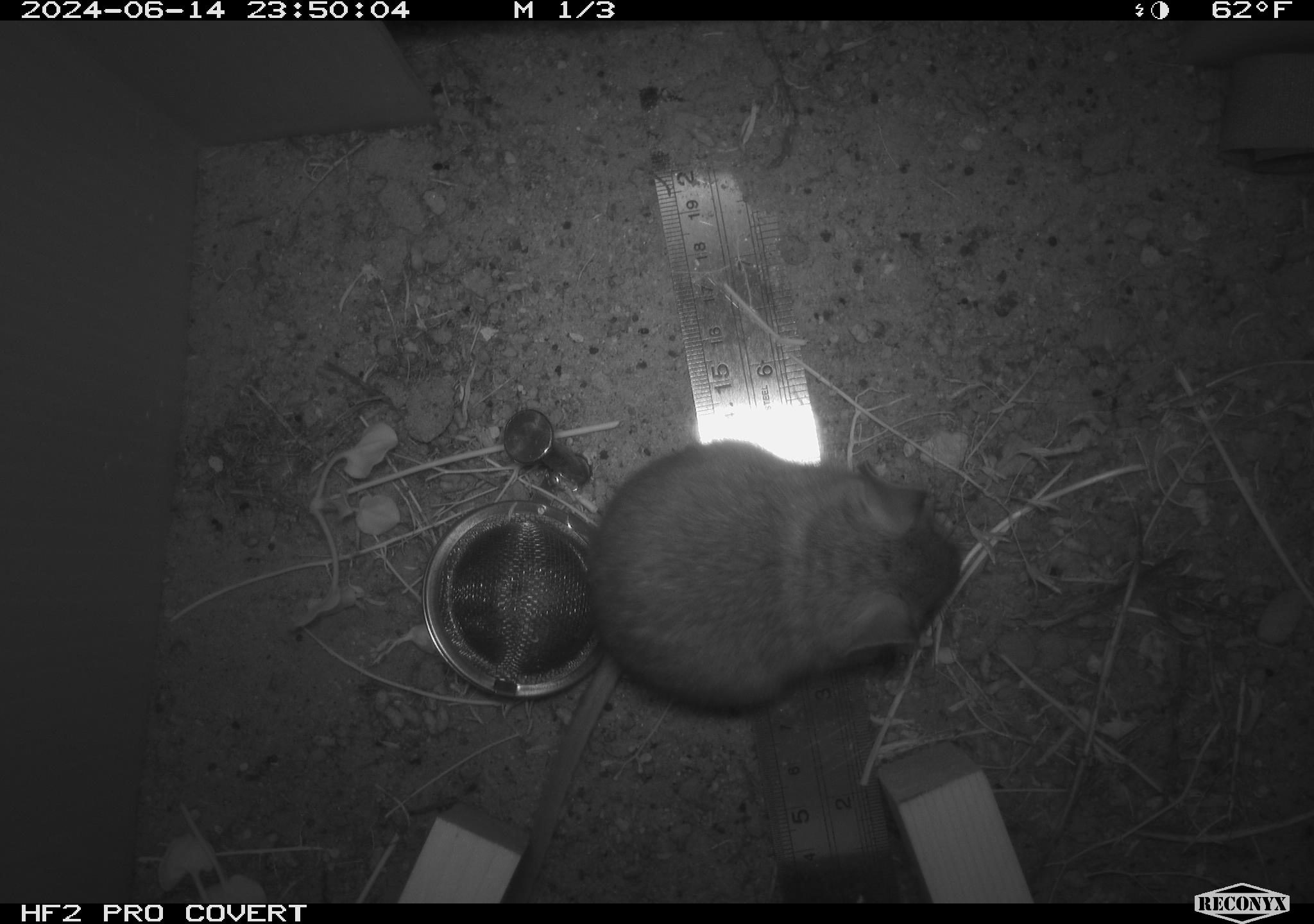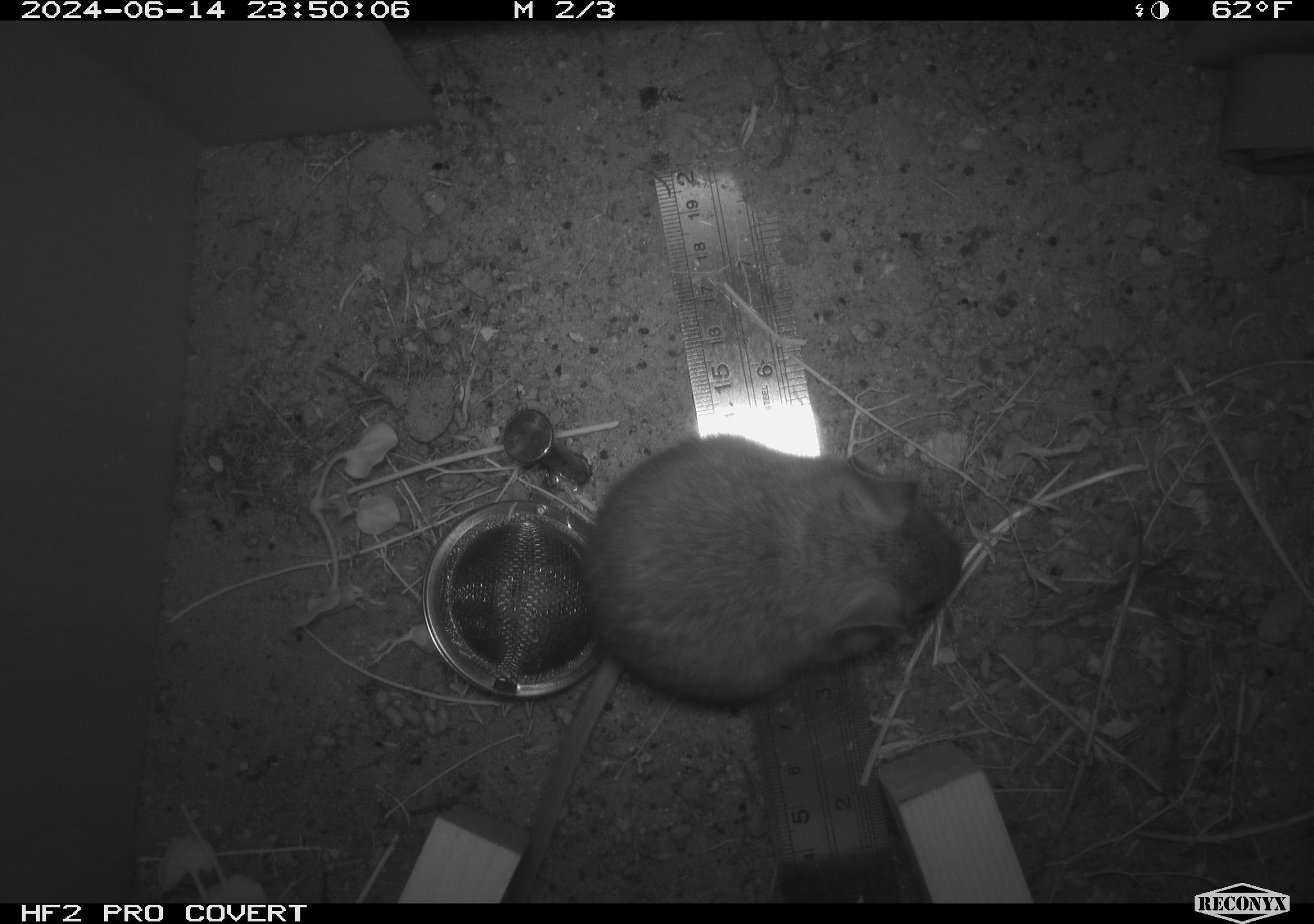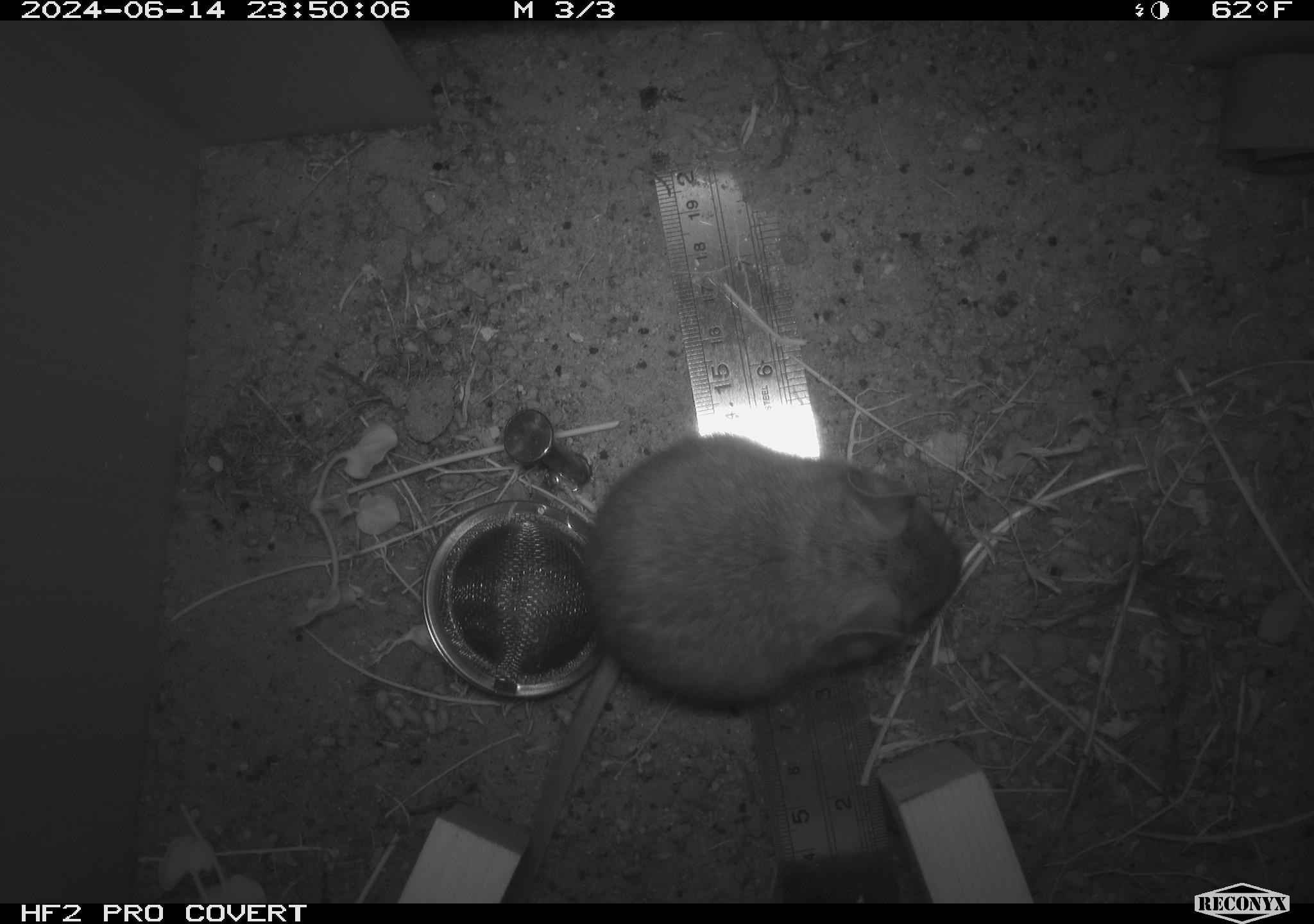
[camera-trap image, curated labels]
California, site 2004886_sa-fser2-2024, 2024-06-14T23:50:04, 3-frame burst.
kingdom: Animalia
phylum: Chordata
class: Mammalia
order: Rodentia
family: Cricetidae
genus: Neotoma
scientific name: Neotoma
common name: pack rat or woodrat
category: neotoma species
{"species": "neotoma species (pack rat or woodrat) (Neotoma)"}